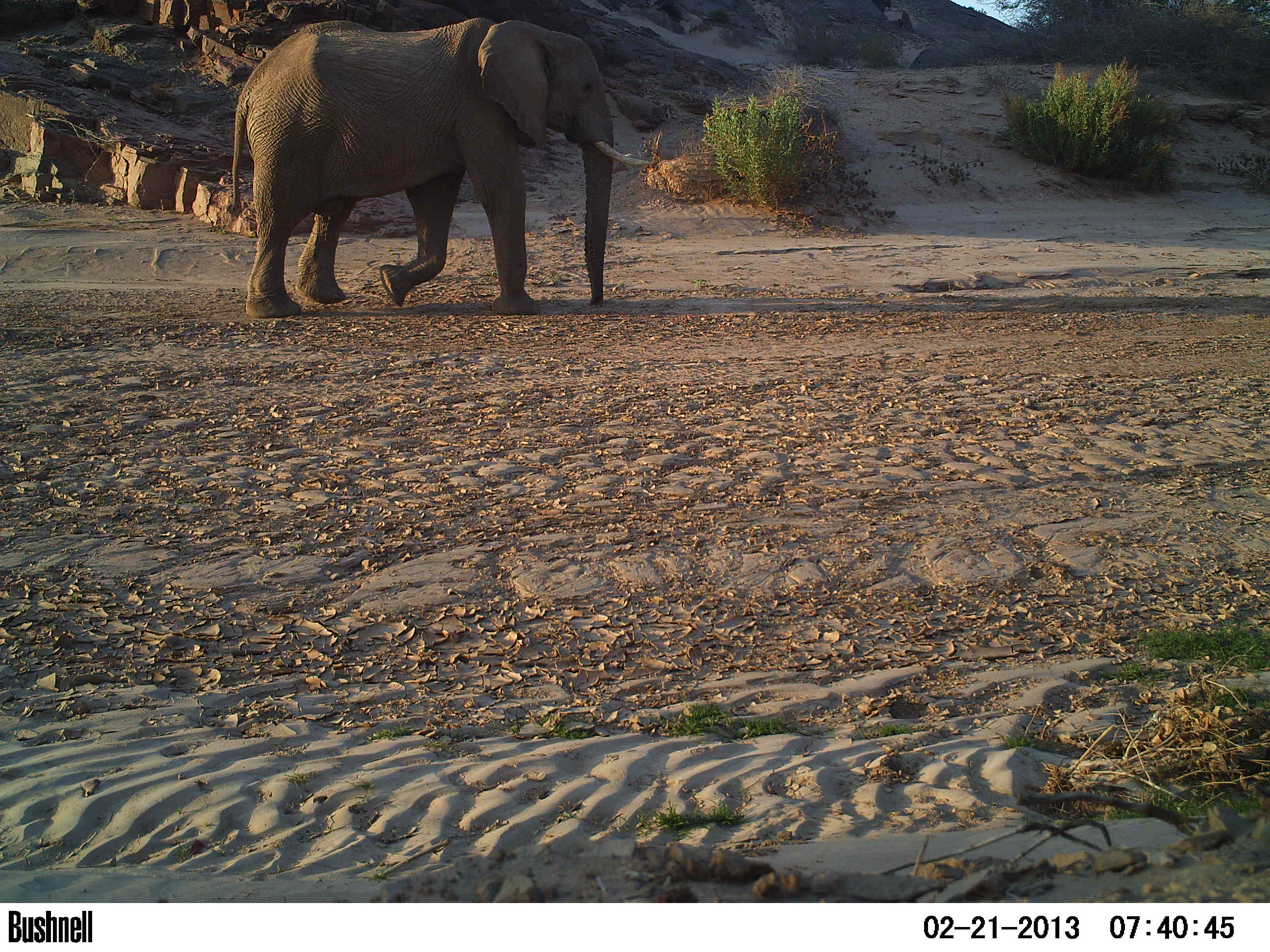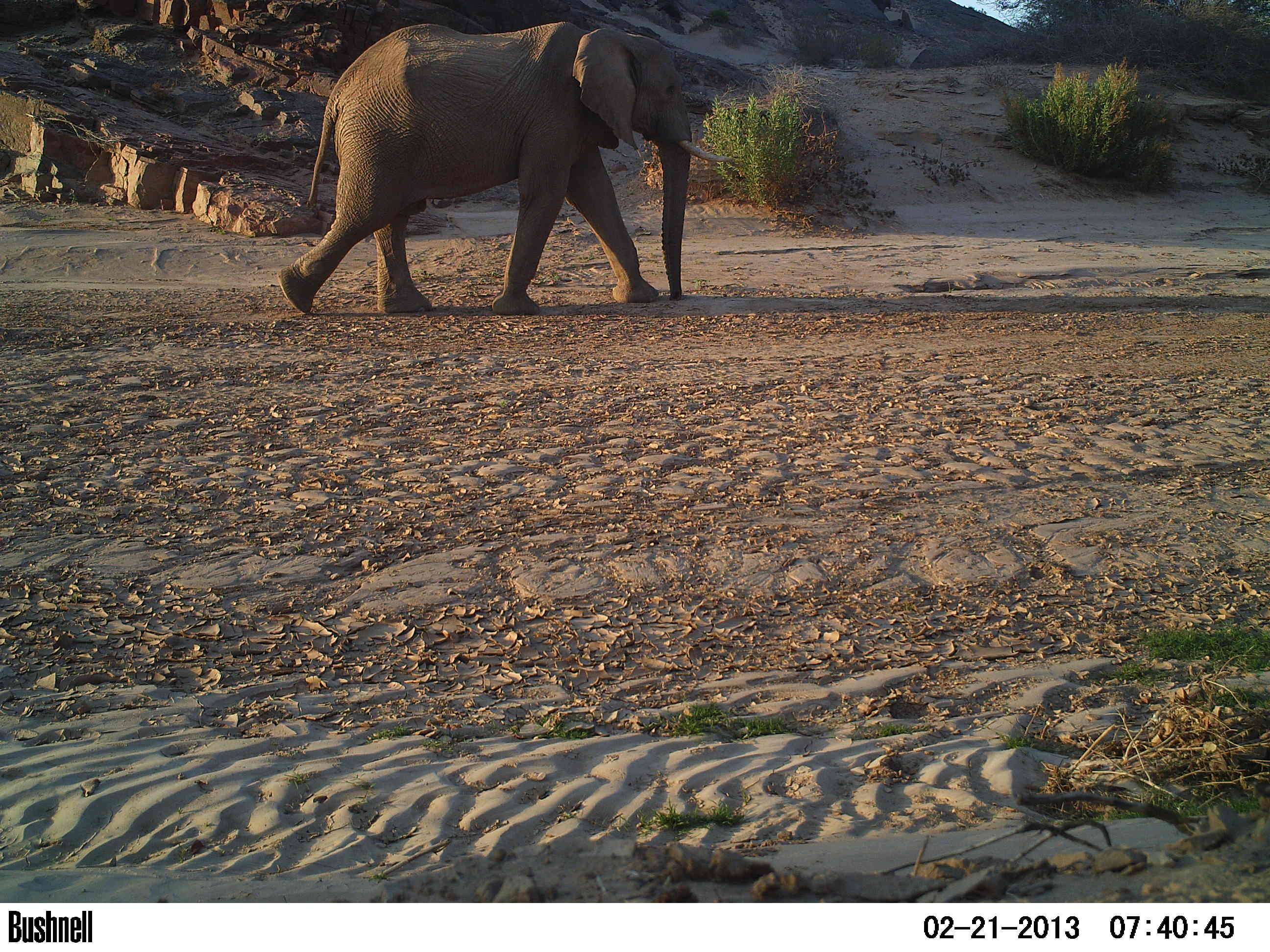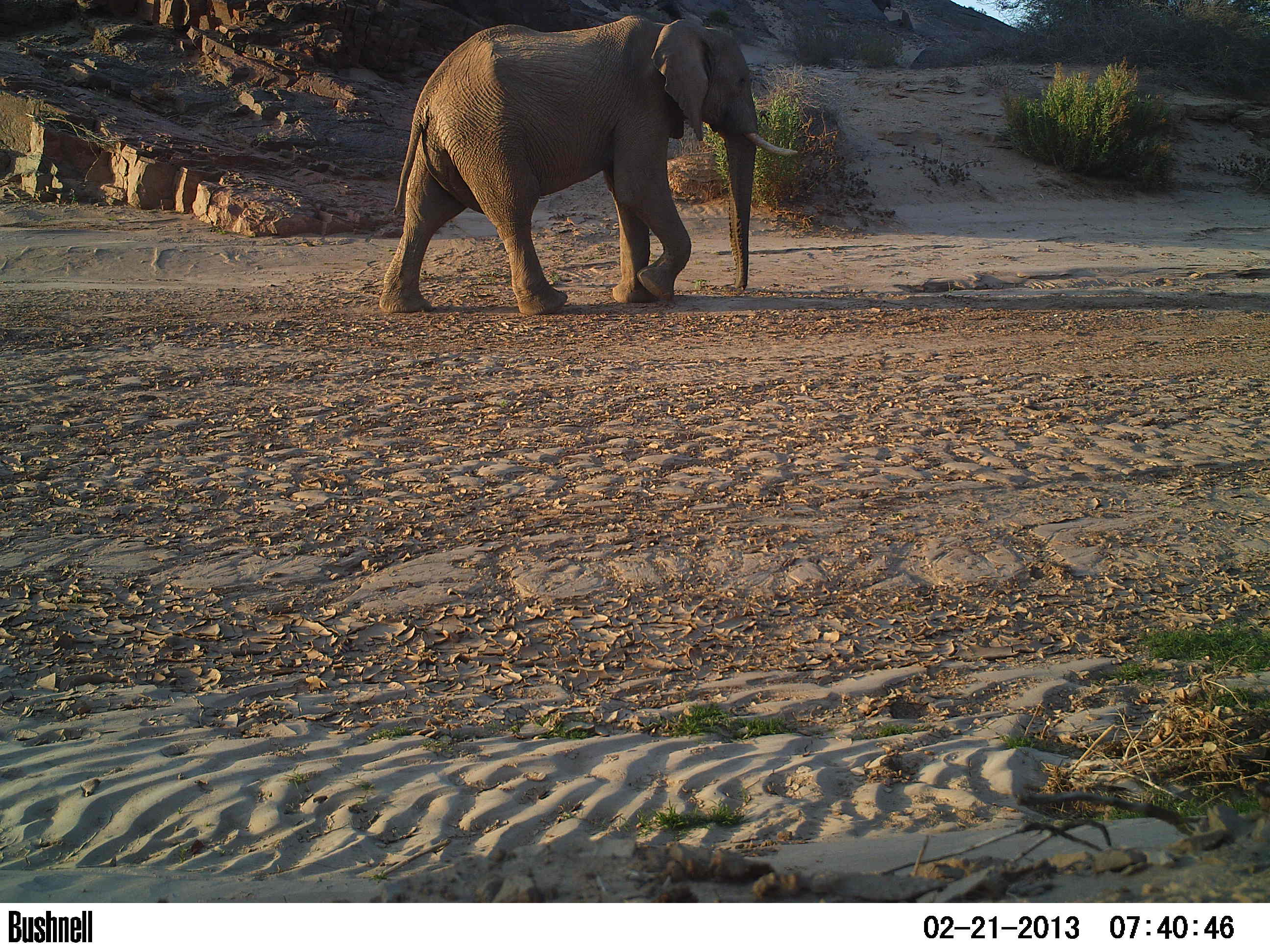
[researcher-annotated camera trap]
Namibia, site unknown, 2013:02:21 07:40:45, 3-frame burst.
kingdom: Animalia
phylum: Chordata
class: Mammalia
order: Proboscidea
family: Elephantidae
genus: Loxodonta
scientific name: Loxodonta africana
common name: african elephant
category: loxodanta africana